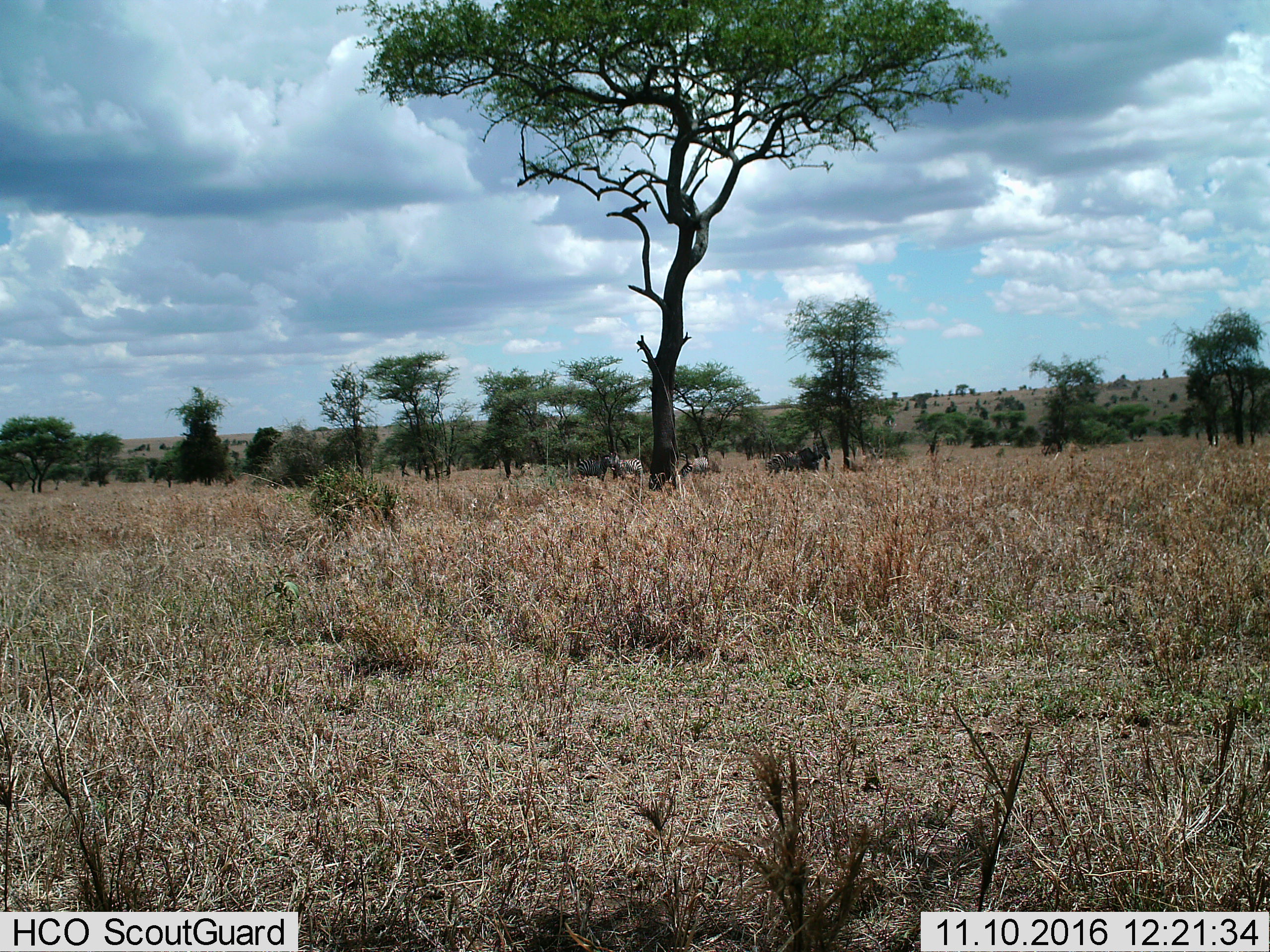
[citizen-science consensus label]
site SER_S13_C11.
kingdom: Animalia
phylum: Chordata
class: Mammalia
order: Perissodactyla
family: Equidae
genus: Equus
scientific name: Equus quagga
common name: plains zebra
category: zebraplains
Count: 4.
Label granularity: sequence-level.